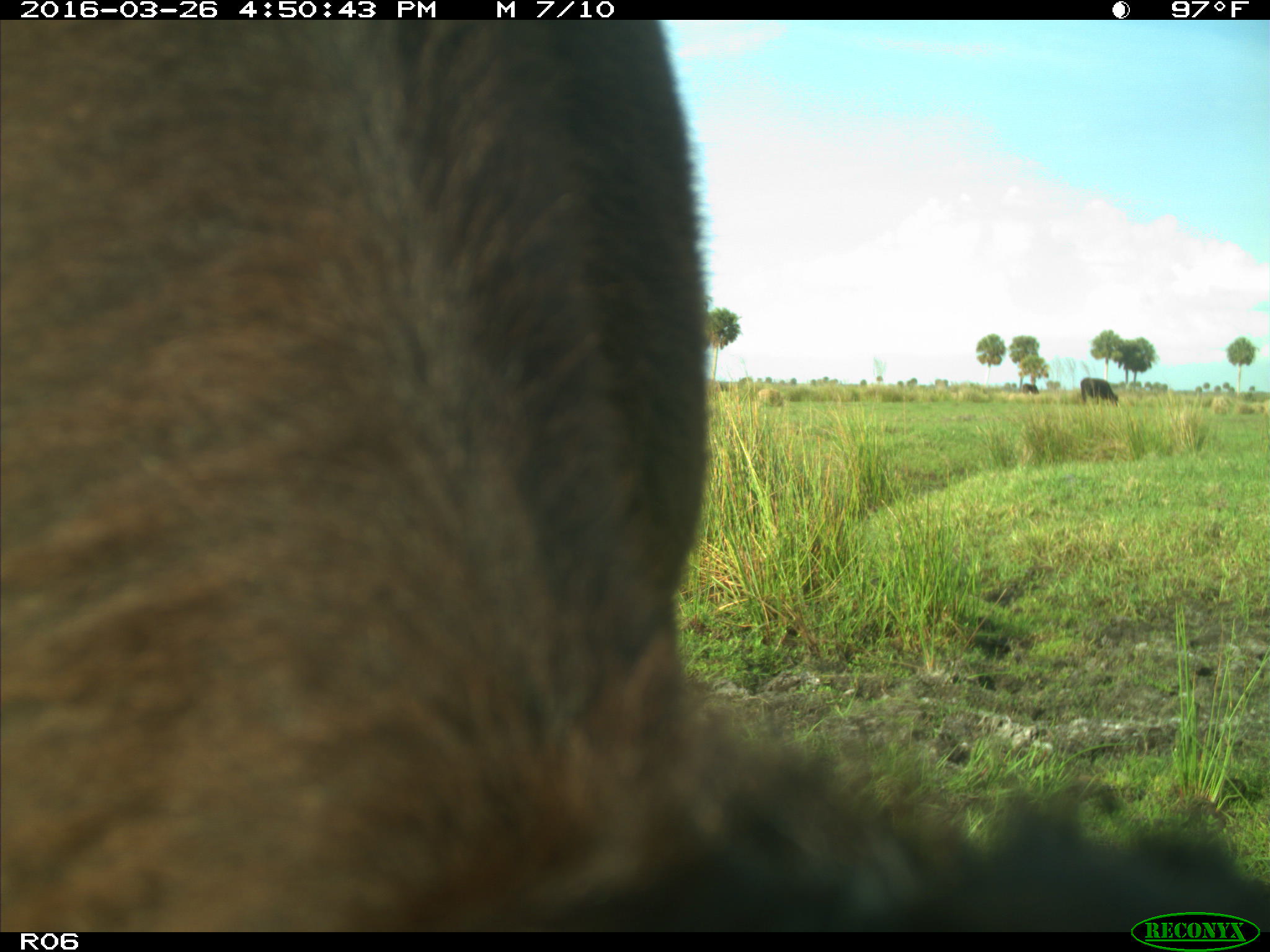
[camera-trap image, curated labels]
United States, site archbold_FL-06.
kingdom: Animalia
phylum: Chordata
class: Mammalia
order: Artiodactyla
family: Bovidae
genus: Bos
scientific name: Bos taurus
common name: domestic cow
Bos taurus (domestic cow).